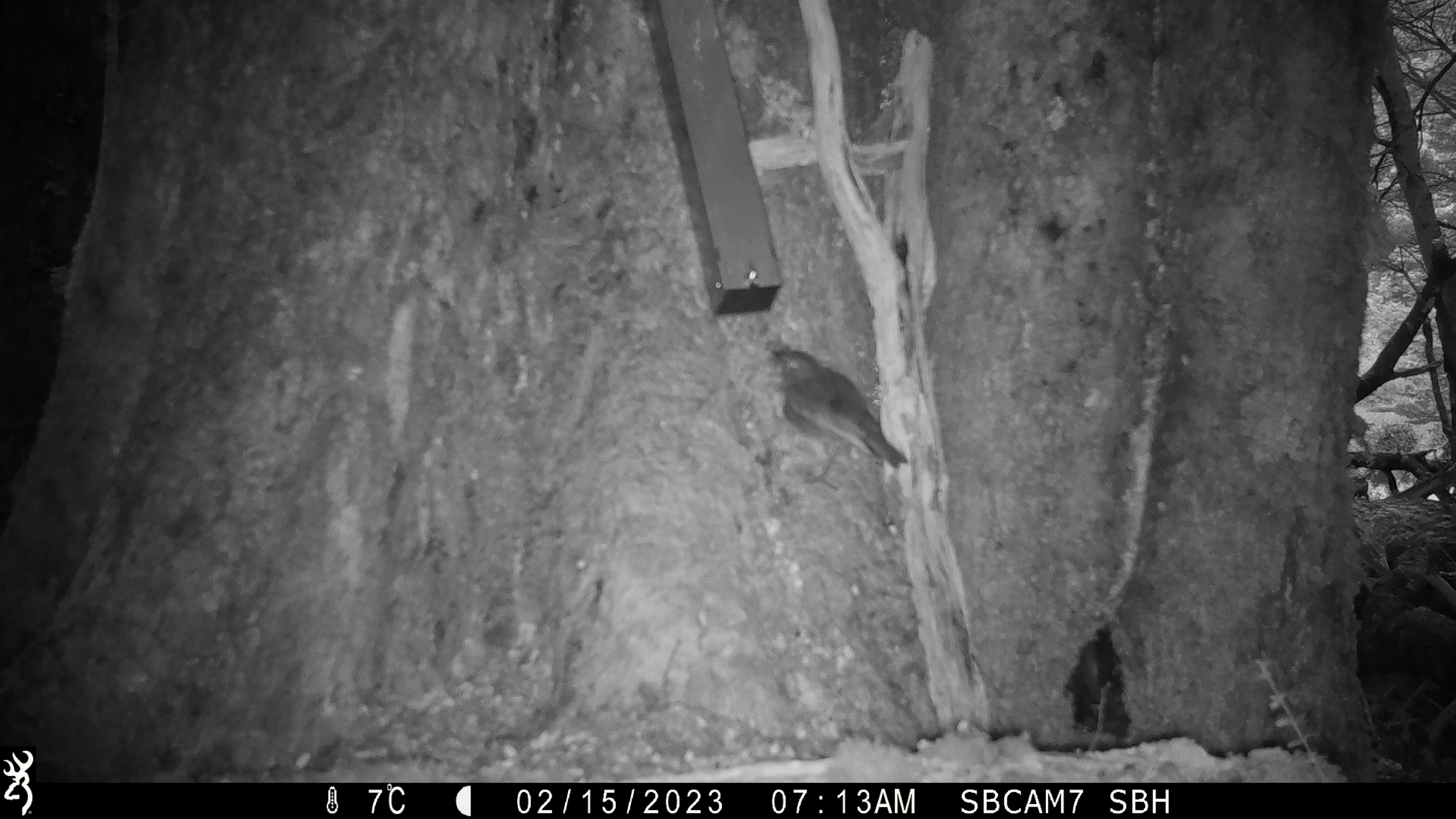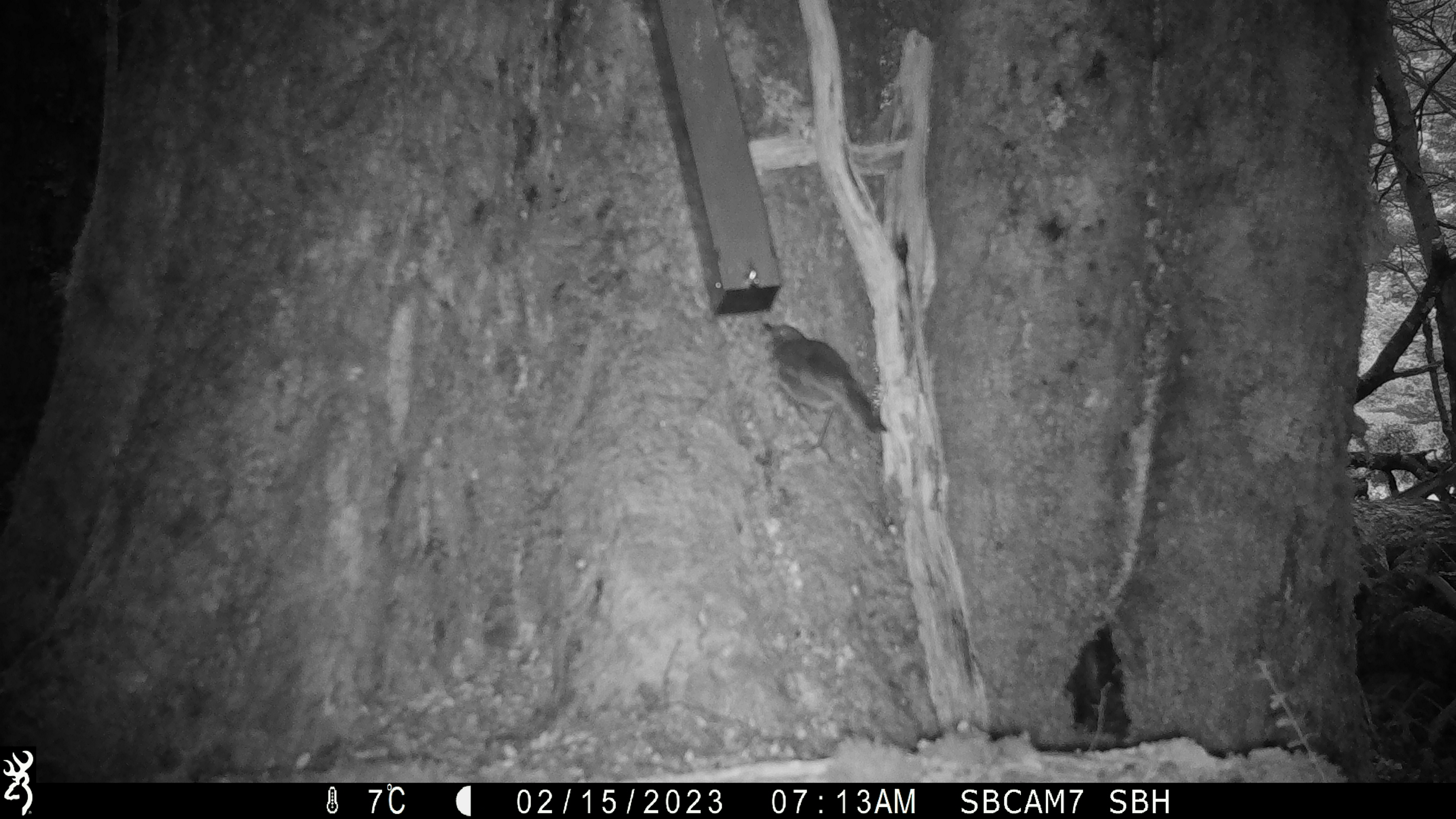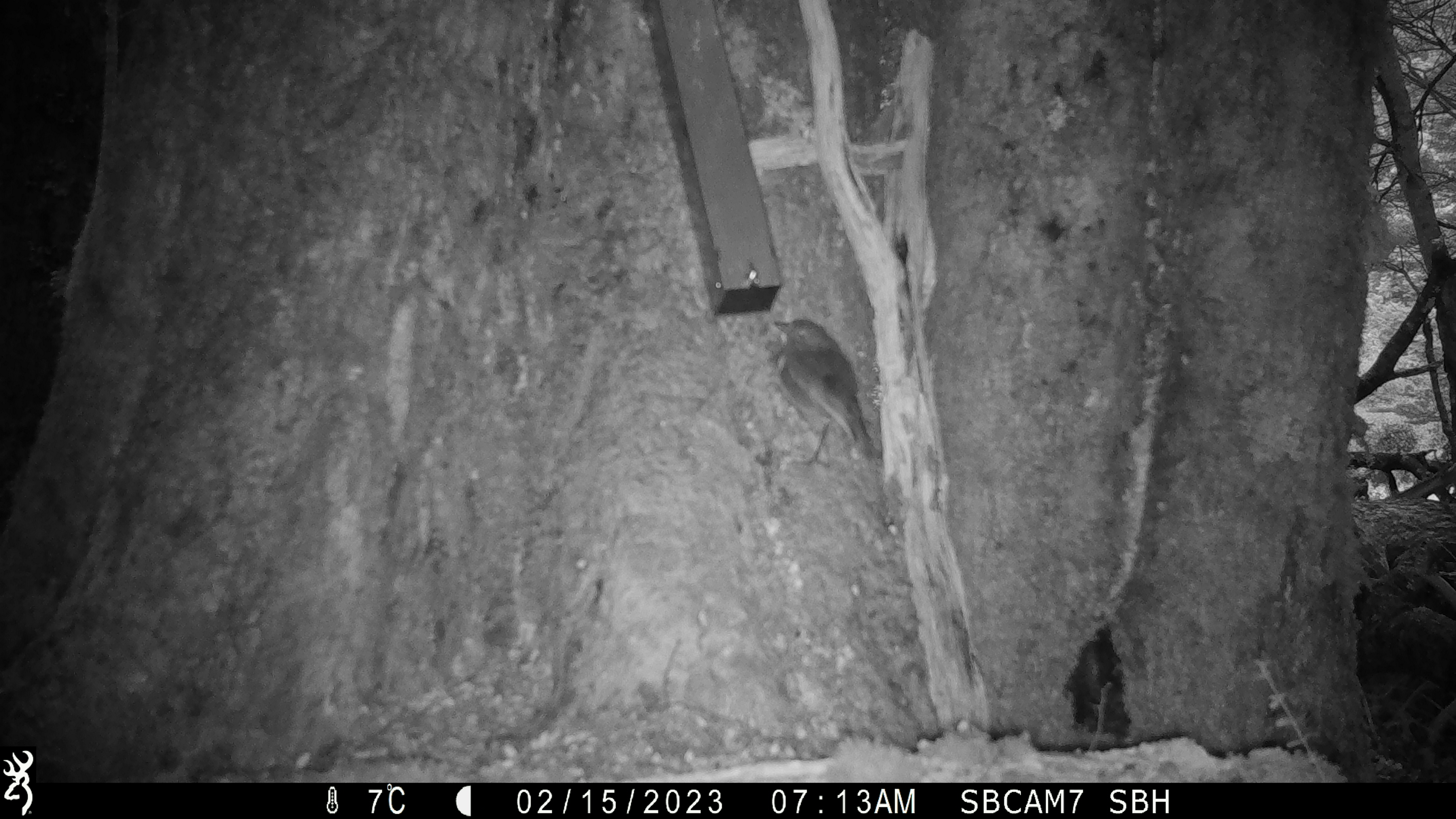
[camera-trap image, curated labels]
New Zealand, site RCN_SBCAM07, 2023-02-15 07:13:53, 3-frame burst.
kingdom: Animalia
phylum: Chordata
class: Aves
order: Passeriformes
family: Petroicidae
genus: Petroica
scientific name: Petroica australis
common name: new zealand robin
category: robin